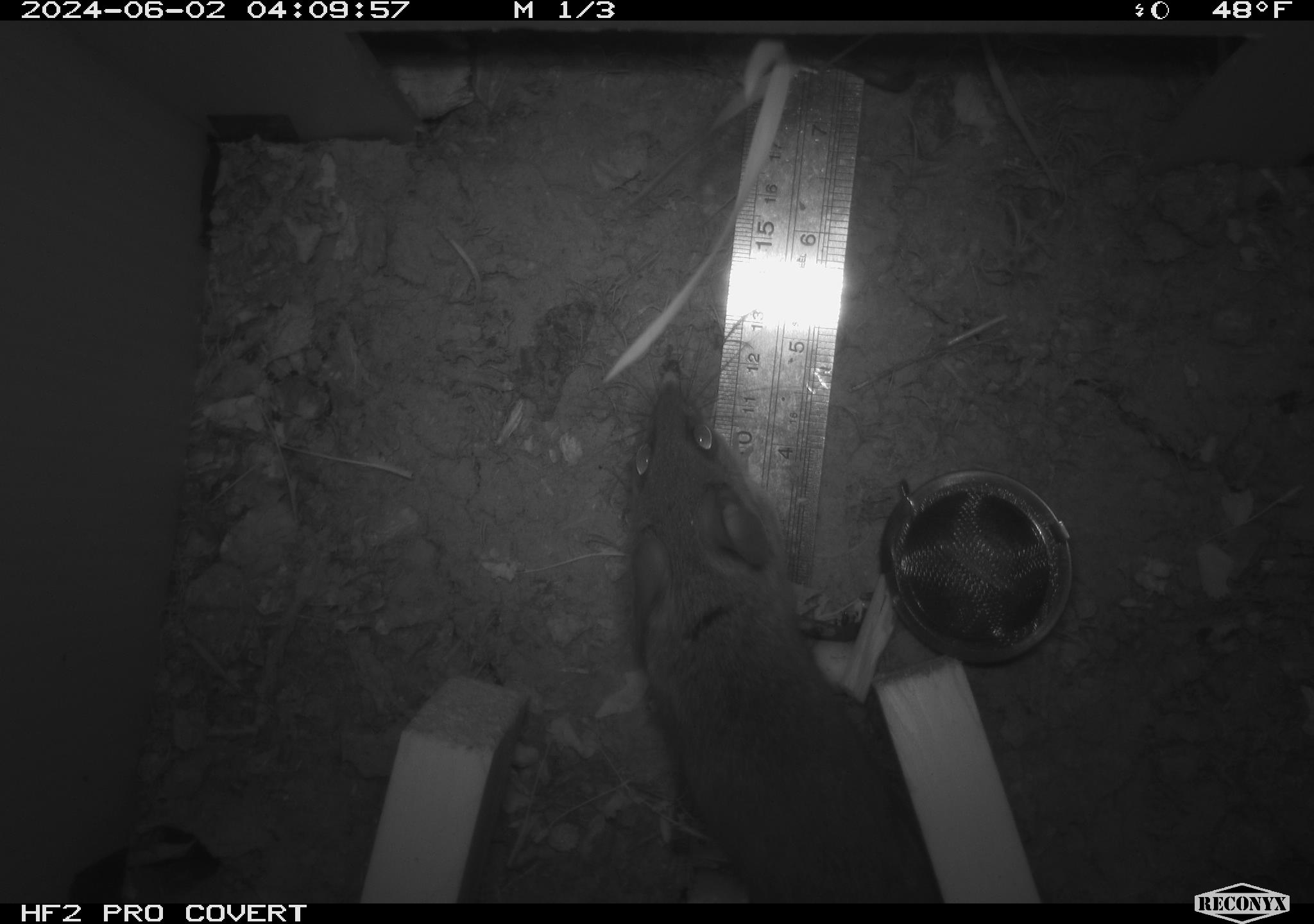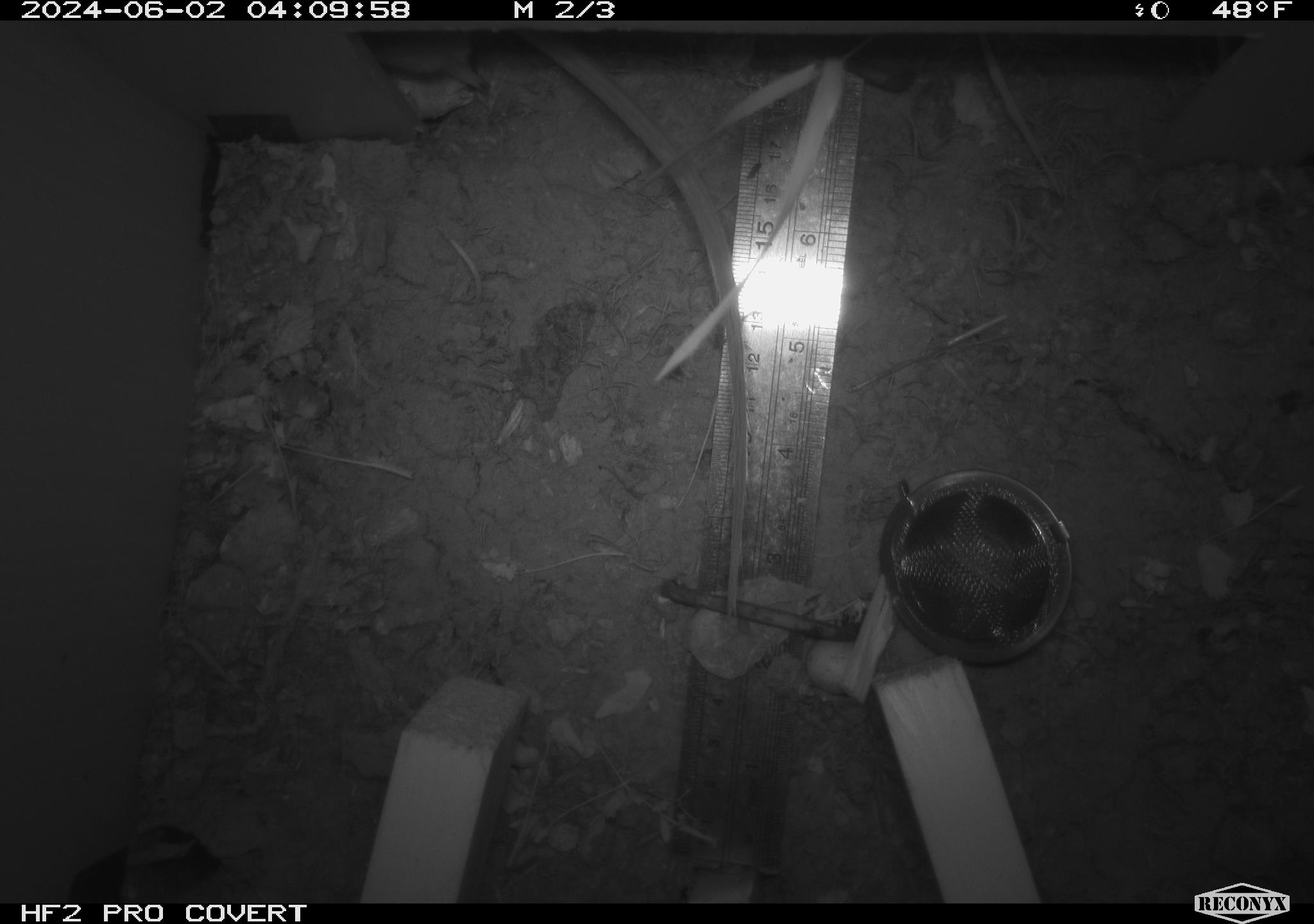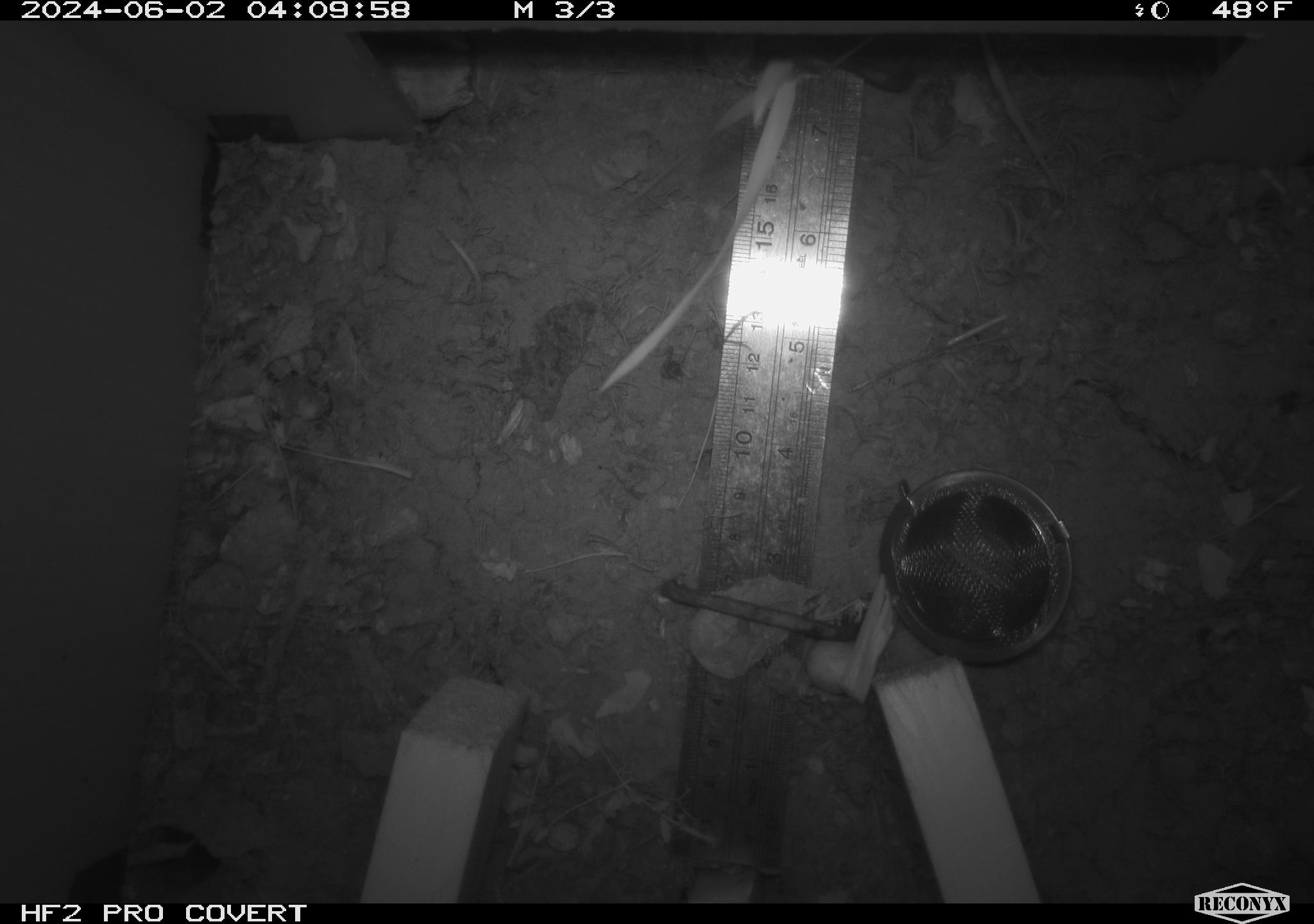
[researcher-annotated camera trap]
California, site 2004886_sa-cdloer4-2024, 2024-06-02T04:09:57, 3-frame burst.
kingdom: Animalia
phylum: Chordata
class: Mammalia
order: Rodentia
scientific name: Rodentia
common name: rodent